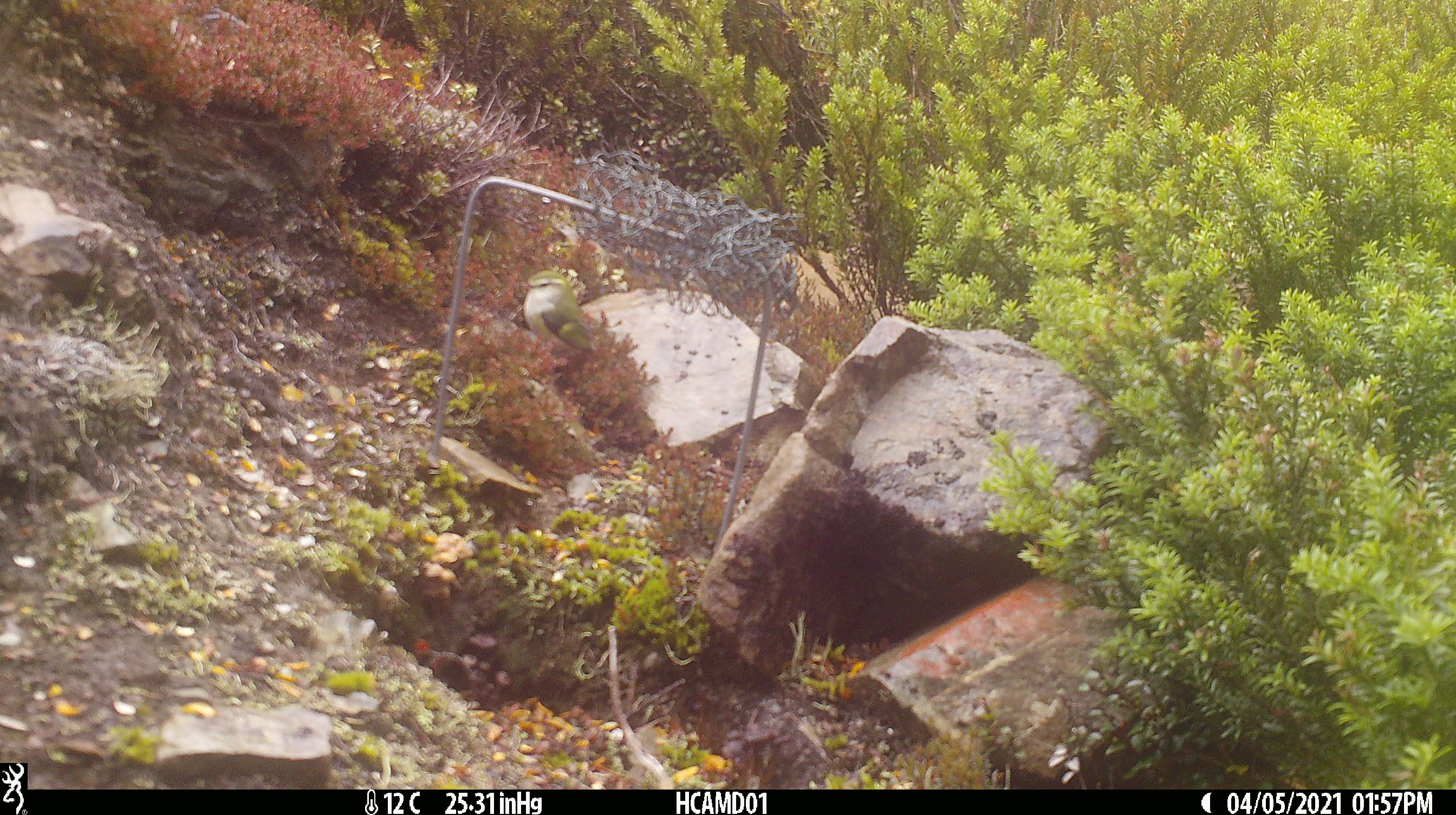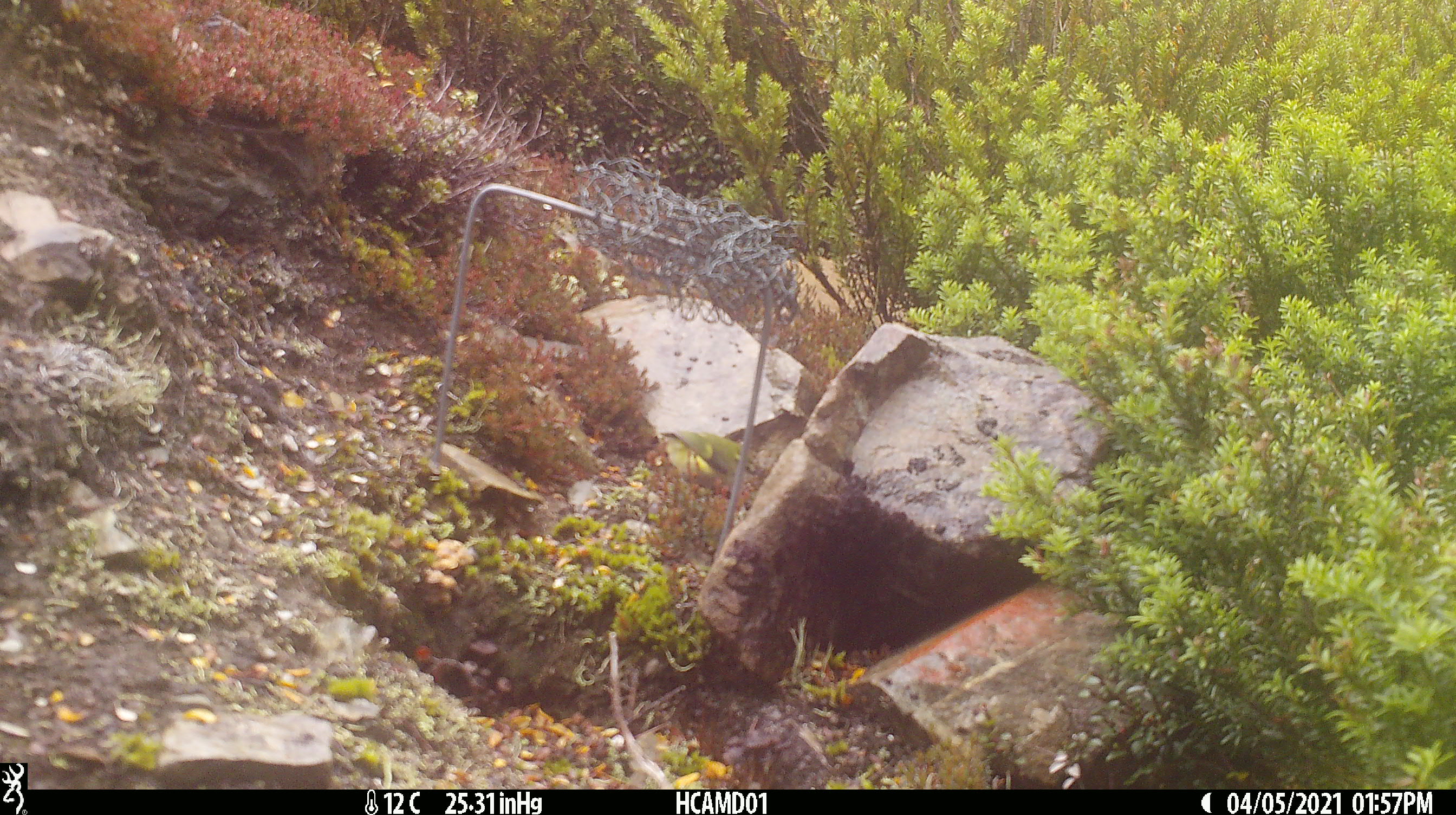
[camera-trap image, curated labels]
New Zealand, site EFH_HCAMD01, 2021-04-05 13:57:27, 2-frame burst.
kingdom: Animalia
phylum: Chordata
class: Aves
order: Passeriformes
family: Acanthisittidae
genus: Acanthisitta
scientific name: Acanthisitta chloris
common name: rifleman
Rifleman (Acanthisitta chloris).